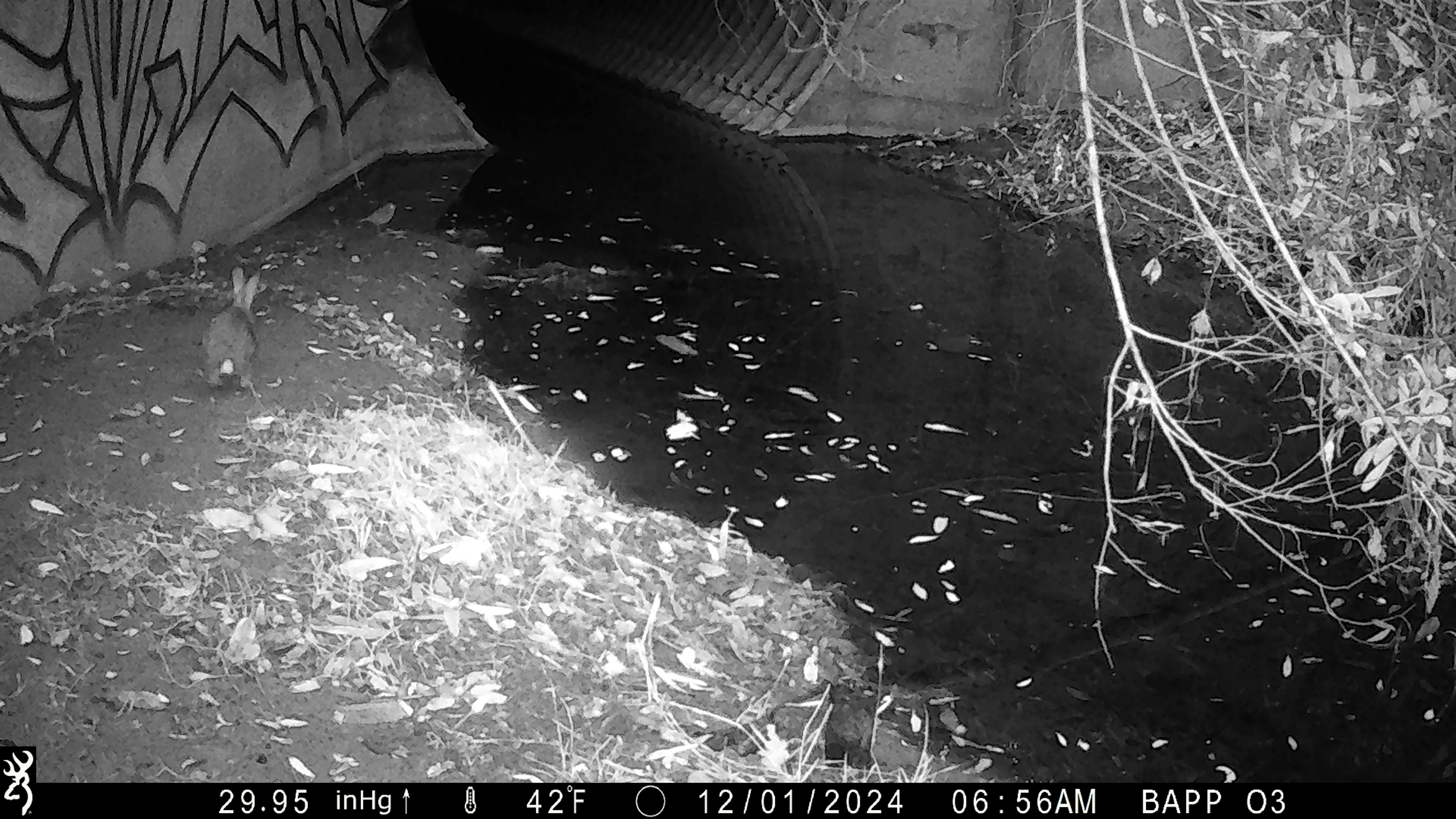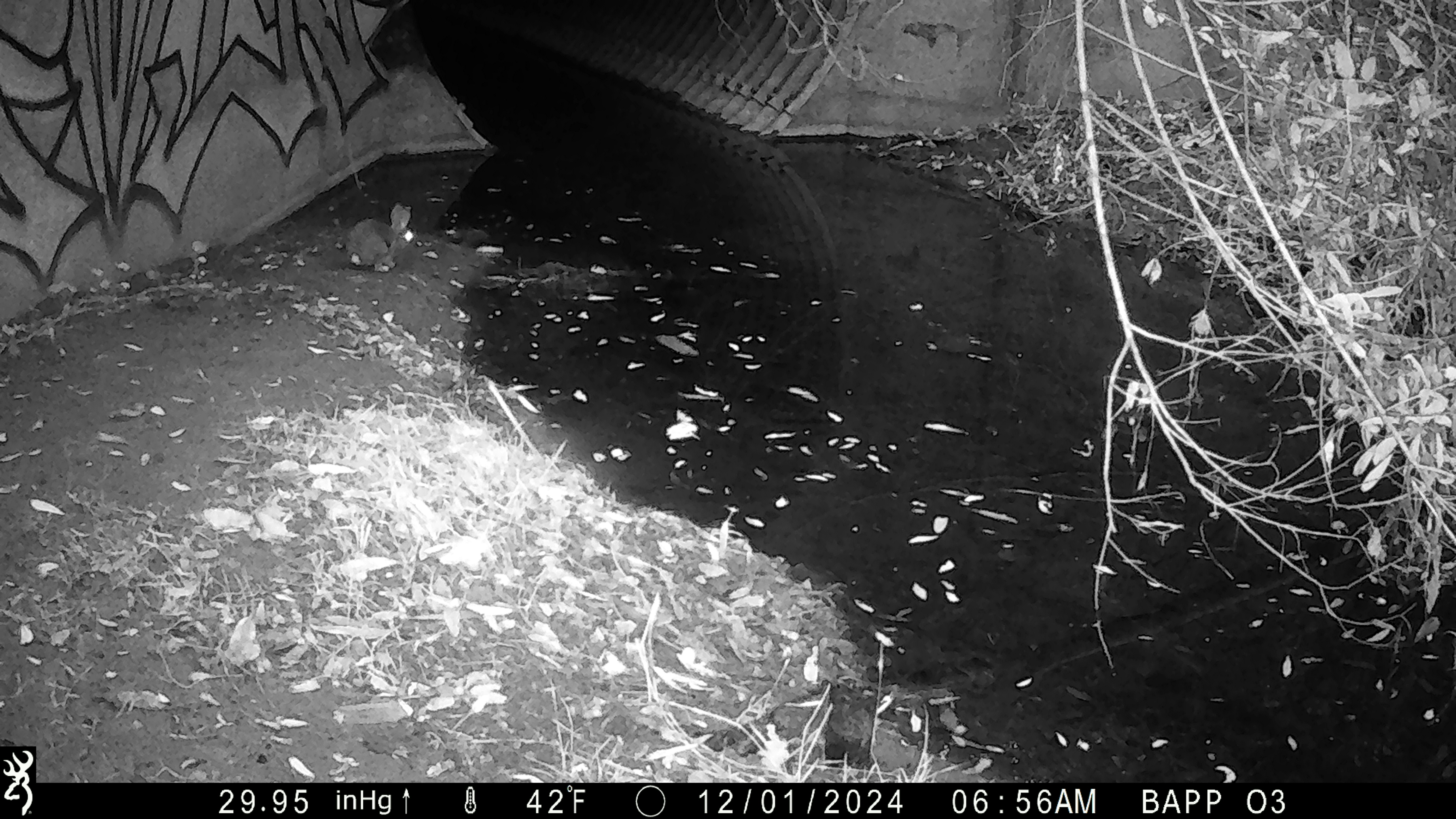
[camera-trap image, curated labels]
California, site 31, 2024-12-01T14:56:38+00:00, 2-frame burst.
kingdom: Animalia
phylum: Chordata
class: Mammalia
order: Lagomorpha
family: Leporidae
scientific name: Leporidae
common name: rabbit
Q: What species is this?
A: Rabbit (Leporidae).